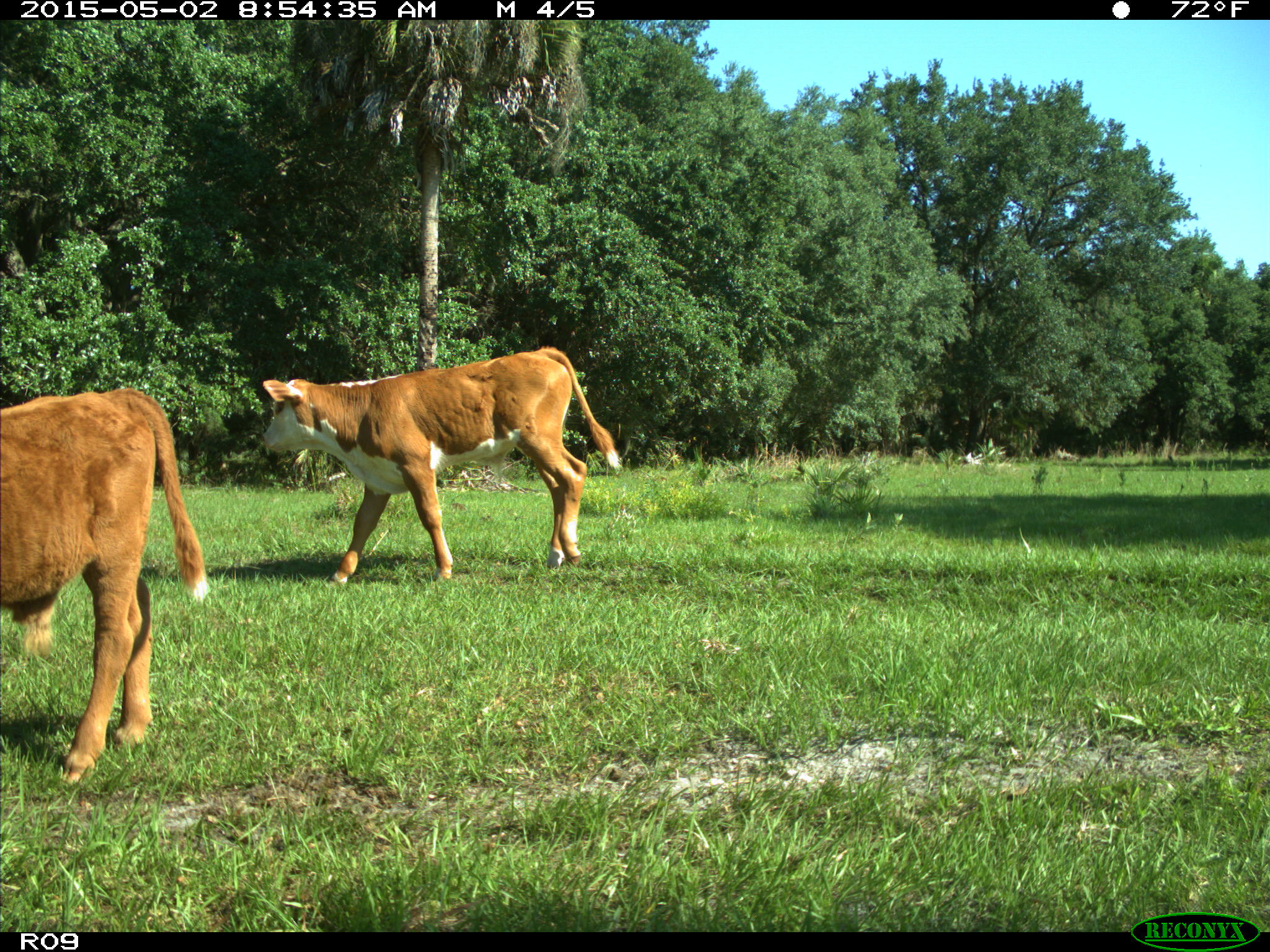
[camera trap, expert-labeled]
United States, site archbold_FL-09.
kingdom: Animalia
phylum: Chordata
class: Mammalia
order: Artiodactyla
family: Bovidae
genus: Bos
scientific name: Bos taurus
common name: domestic cow